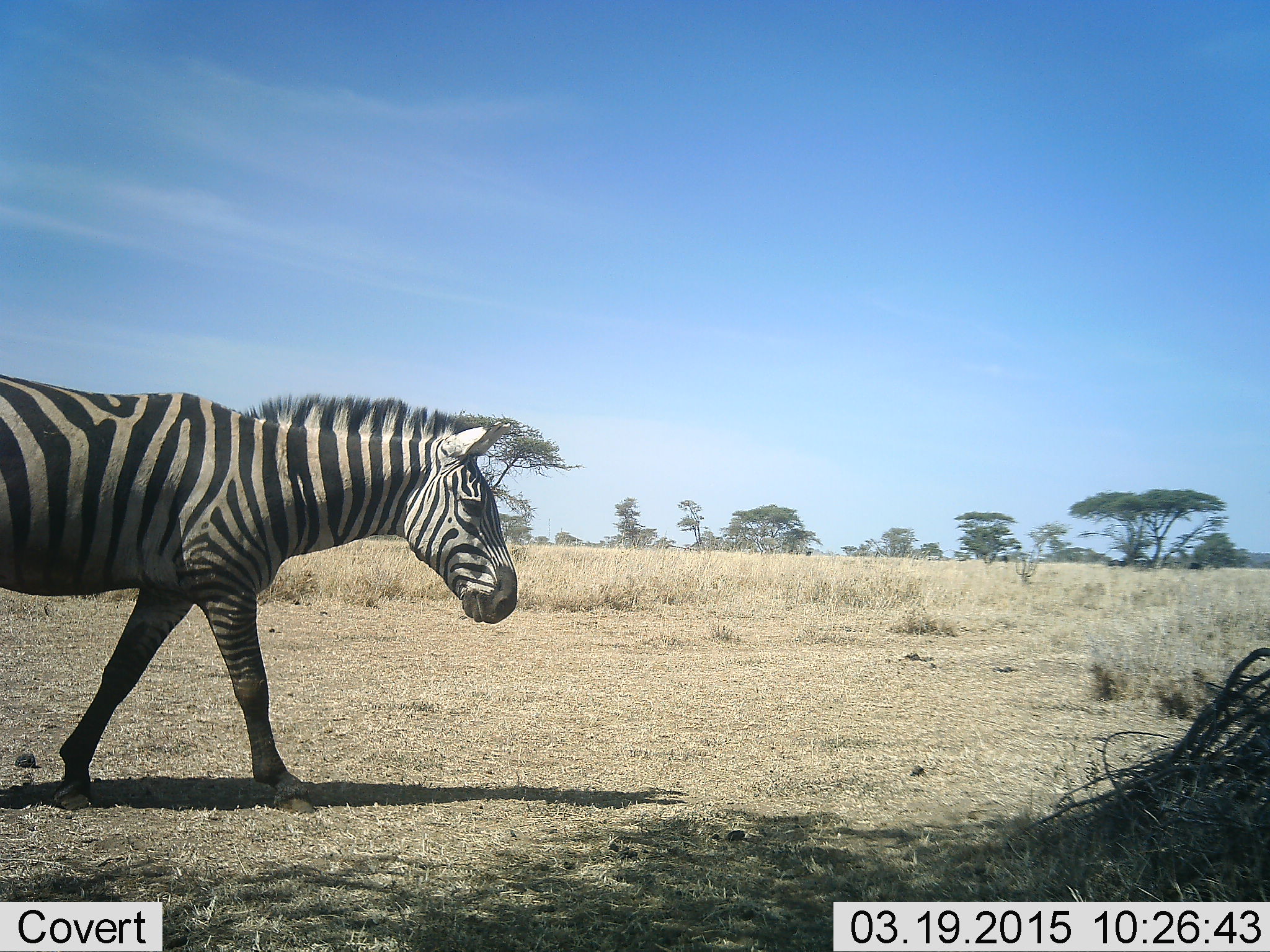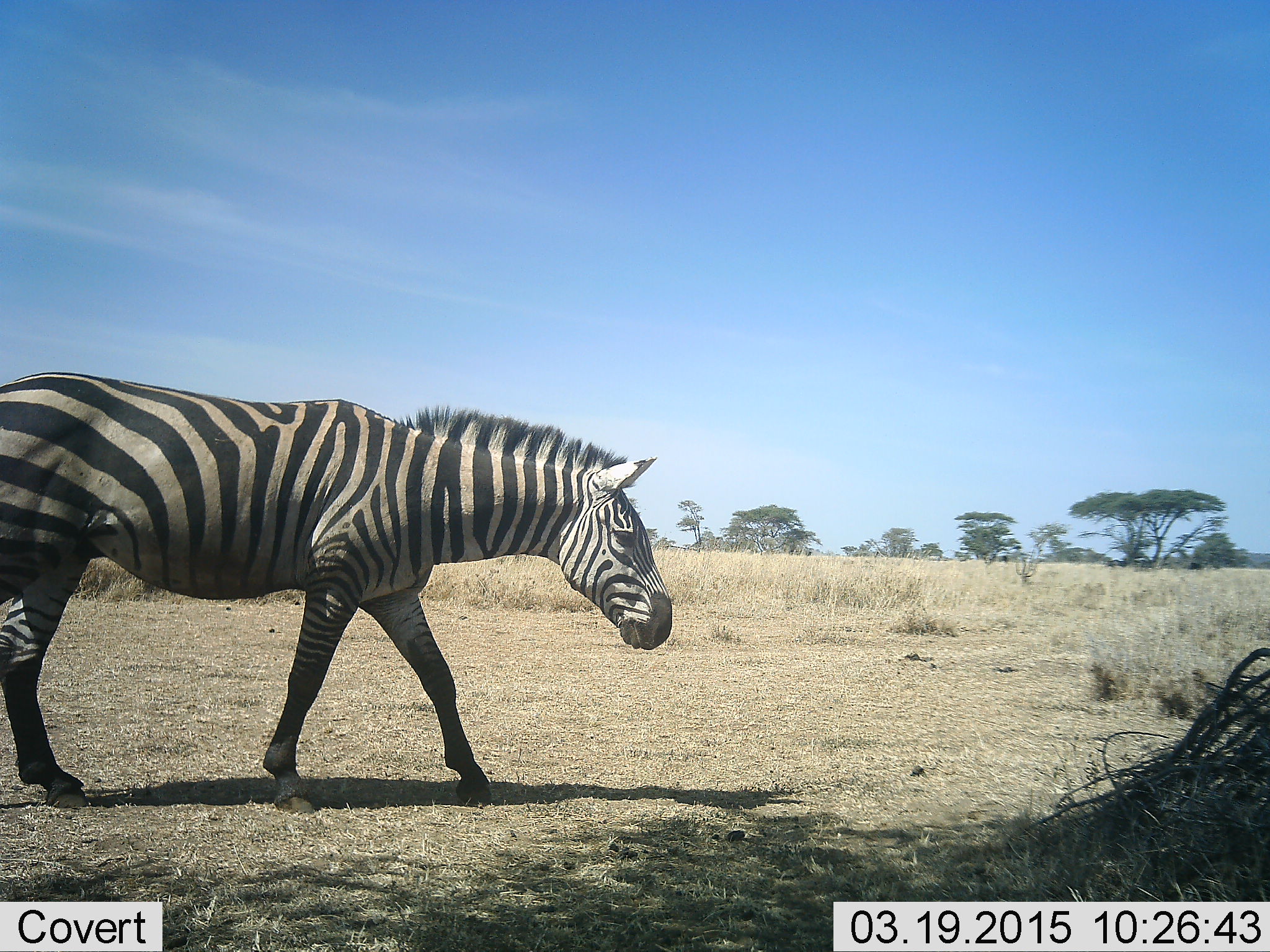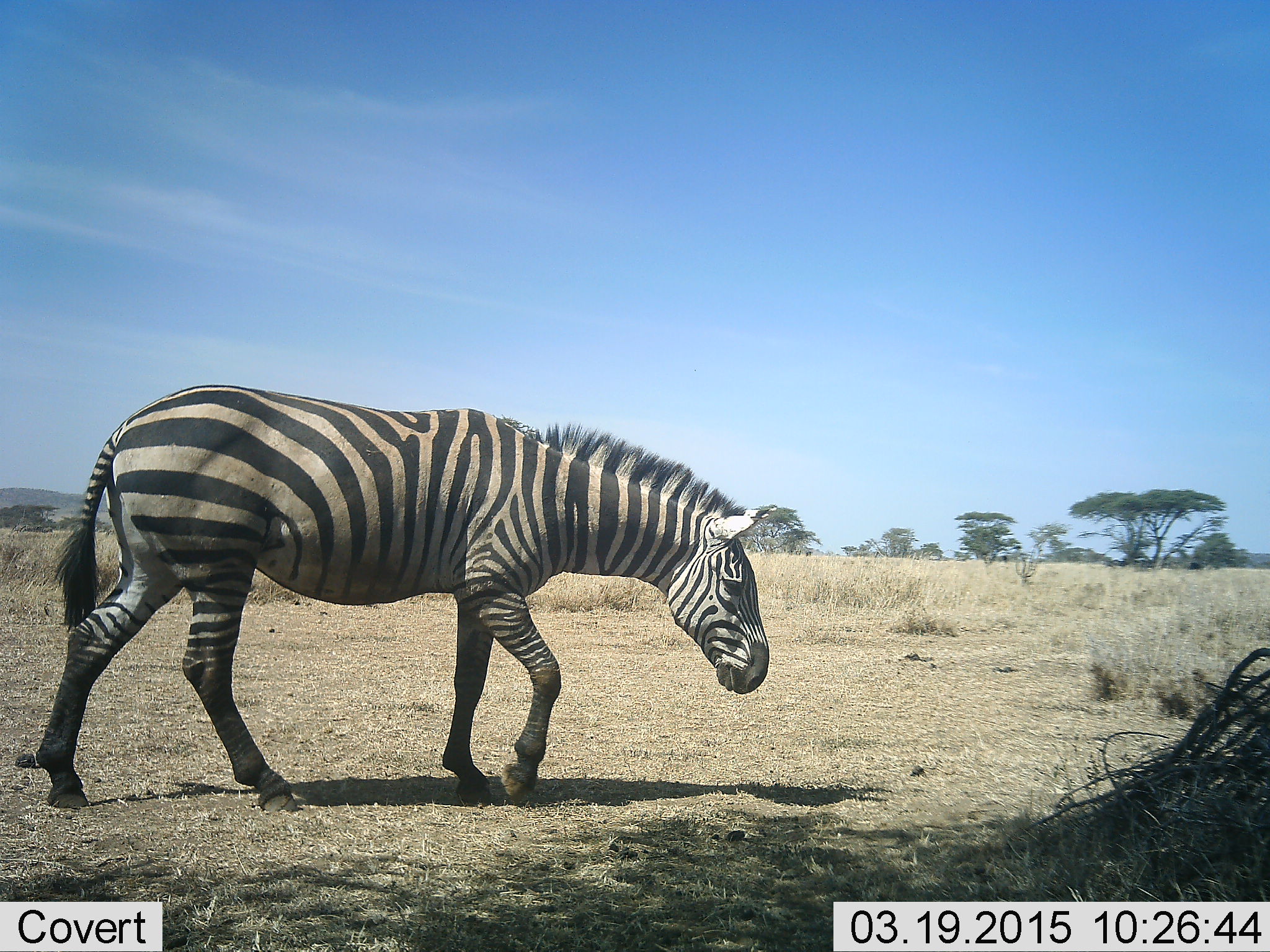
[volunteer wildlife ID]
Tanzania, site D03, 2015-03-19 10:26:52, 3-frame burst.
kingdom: Animalia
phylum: Chordata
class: Mammalia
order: Perissodactyla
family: Equidae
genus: Equus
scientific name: Equus quagga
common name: plains zebra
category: zebra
Zebra (plains zebra) (Equus quagga), count 1. Behavior (volunteer vote fractions): standing 10%, resting 0%, moving 100%, interacting 0%. Young present (vote fraction): 0%. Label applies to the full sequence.